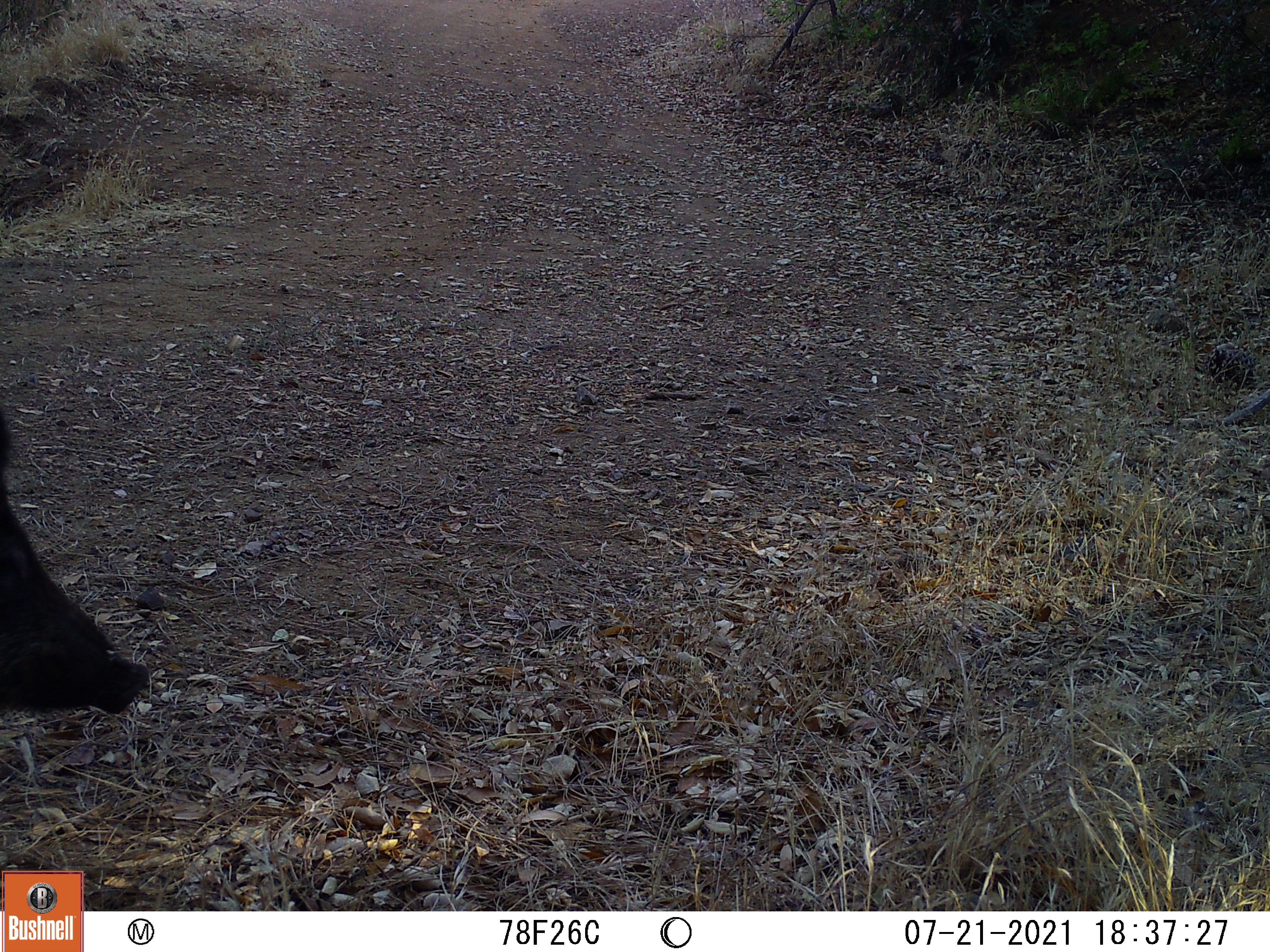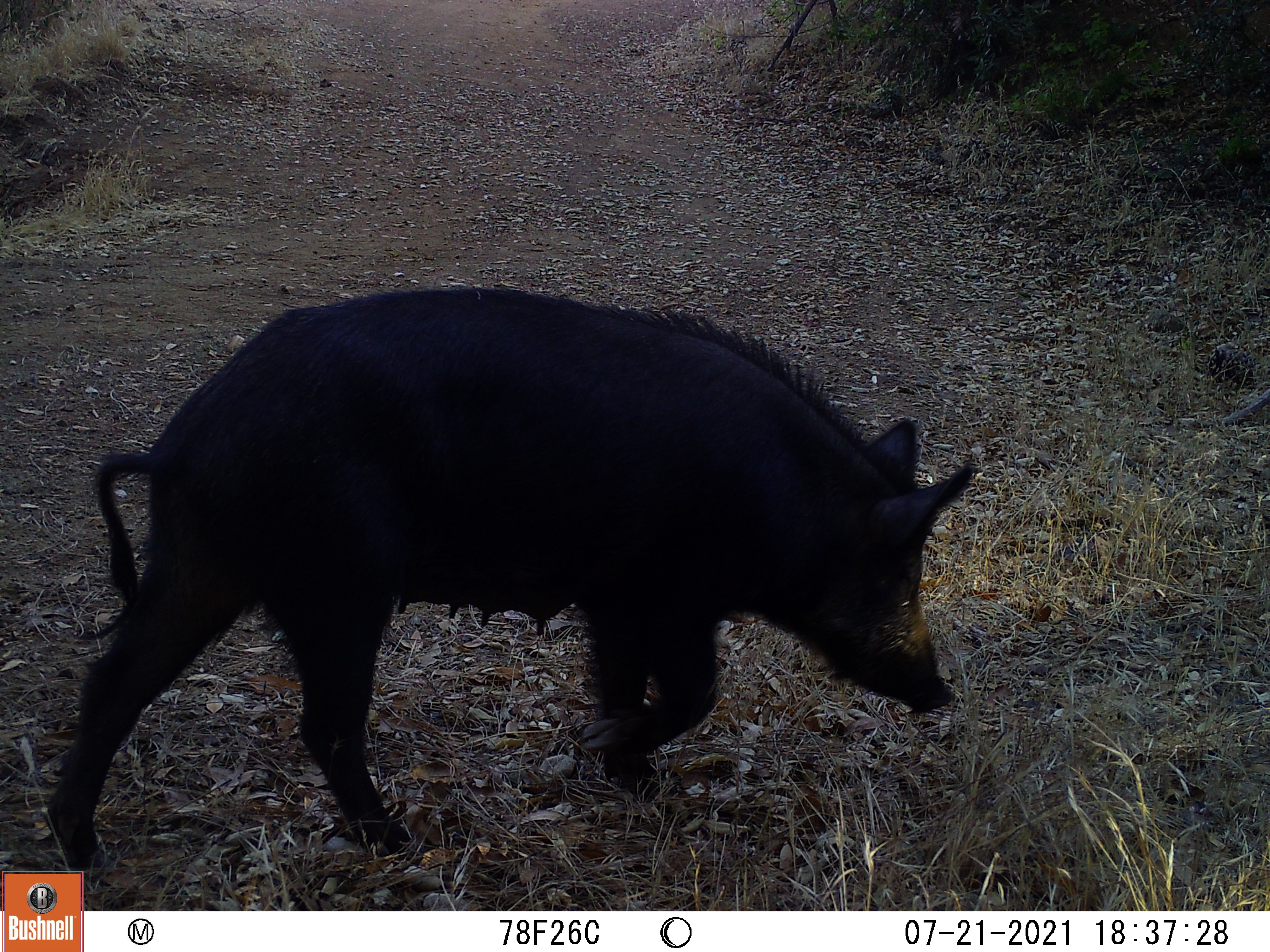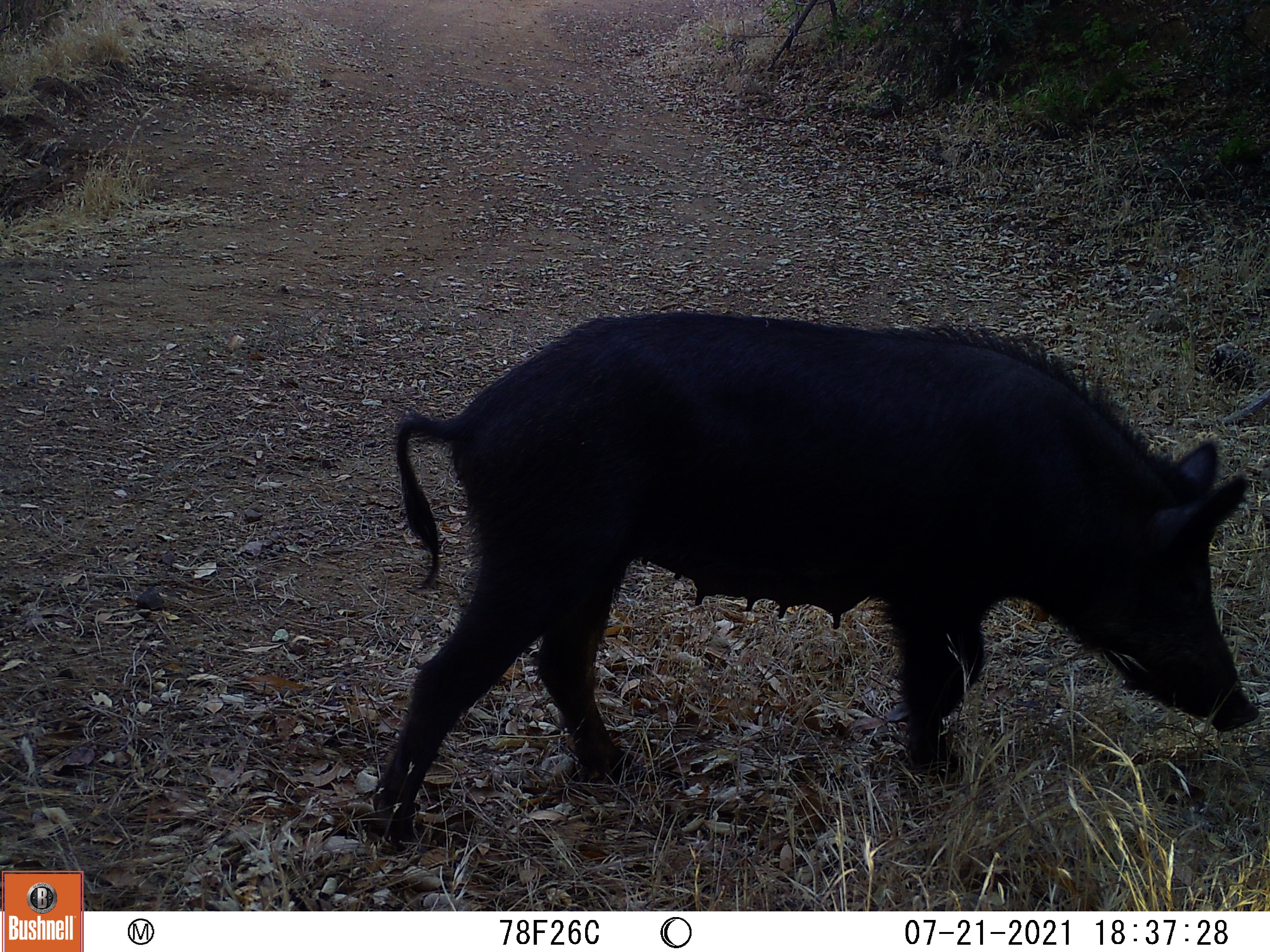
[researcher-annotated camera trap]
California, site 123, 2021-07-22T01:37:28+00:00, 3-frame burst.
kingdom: Animalia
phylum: Chordata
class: Mammalia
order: Artiodactyla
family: Suidae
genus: Sus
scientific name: Sus scrofa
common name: wild boar